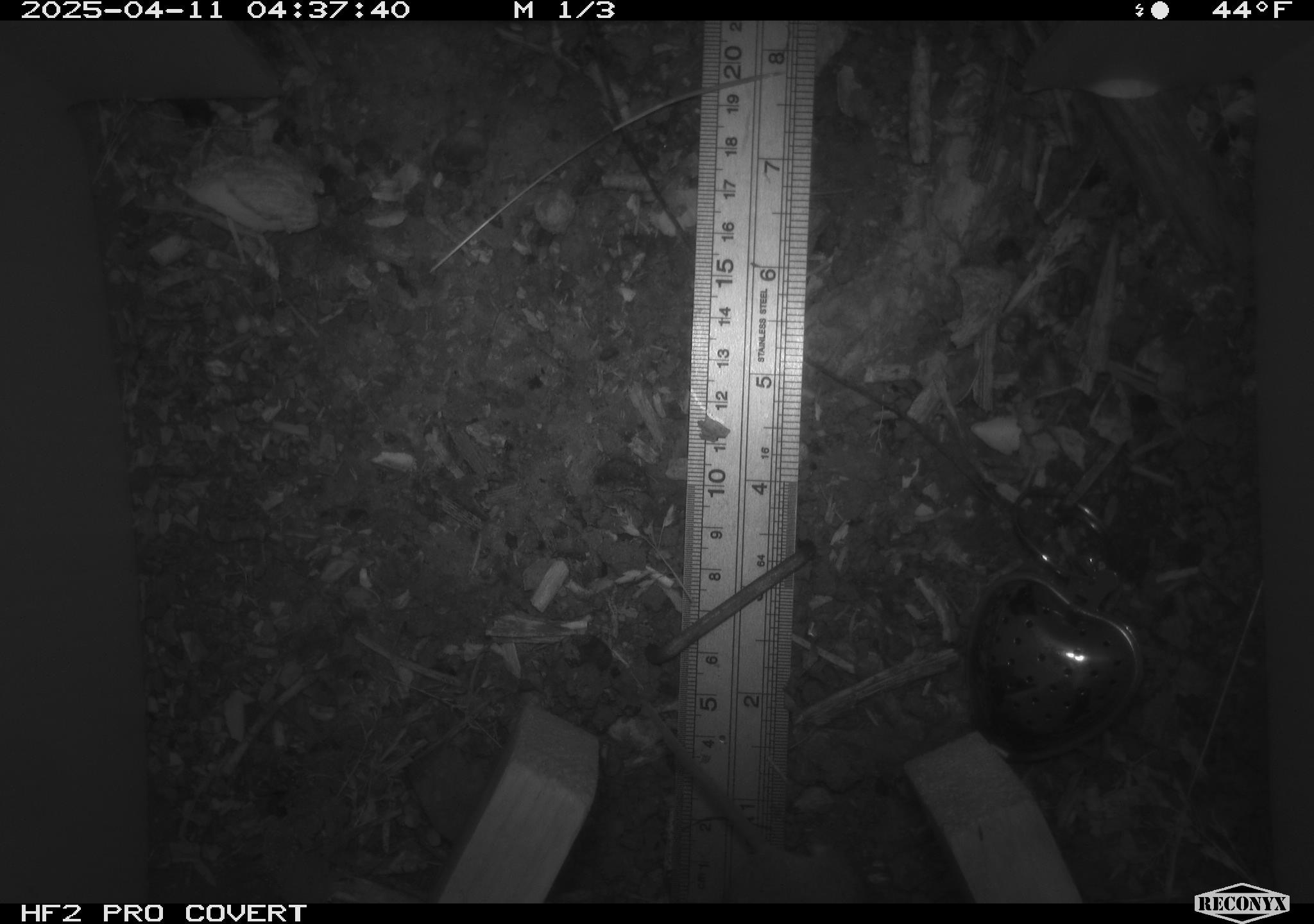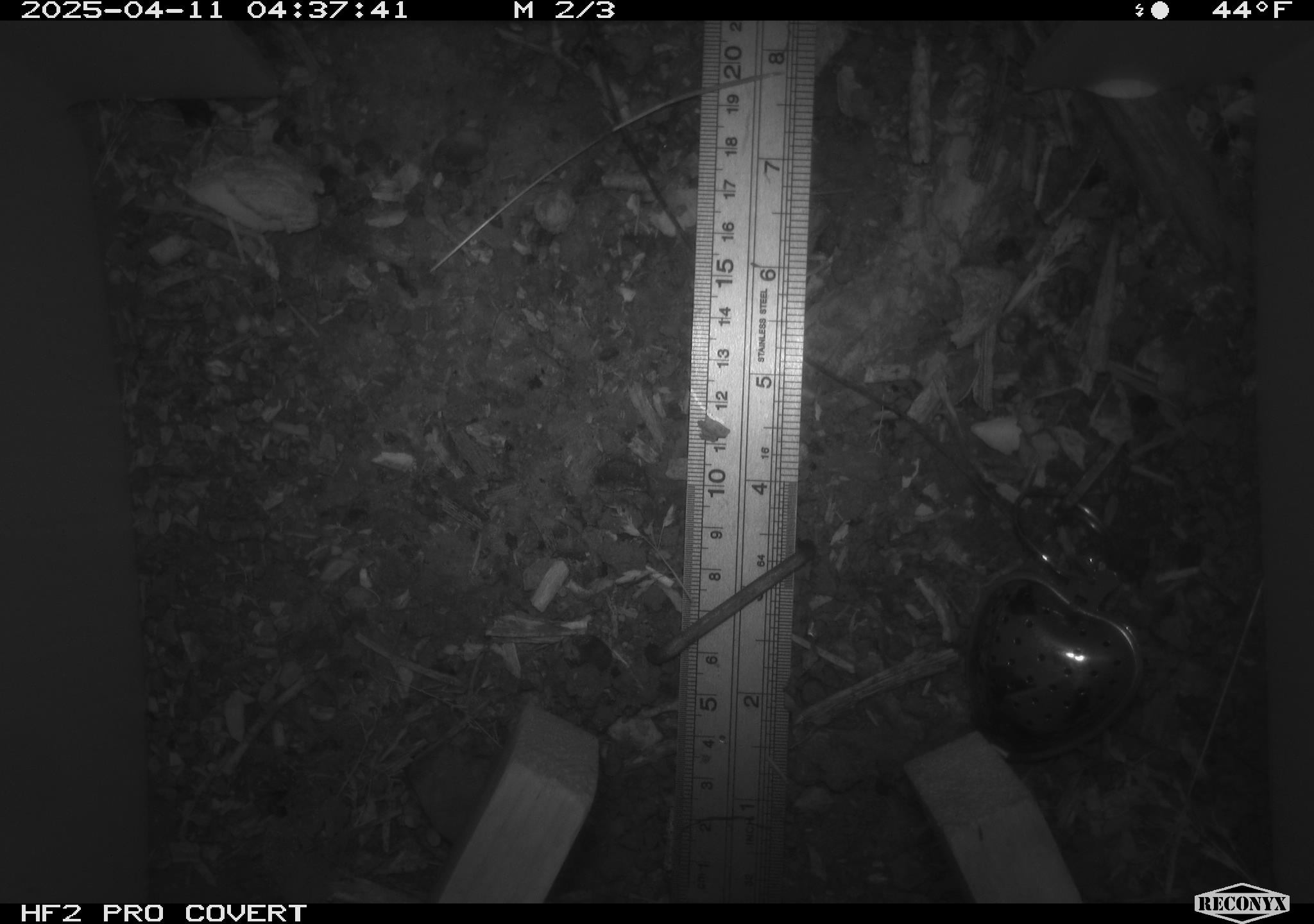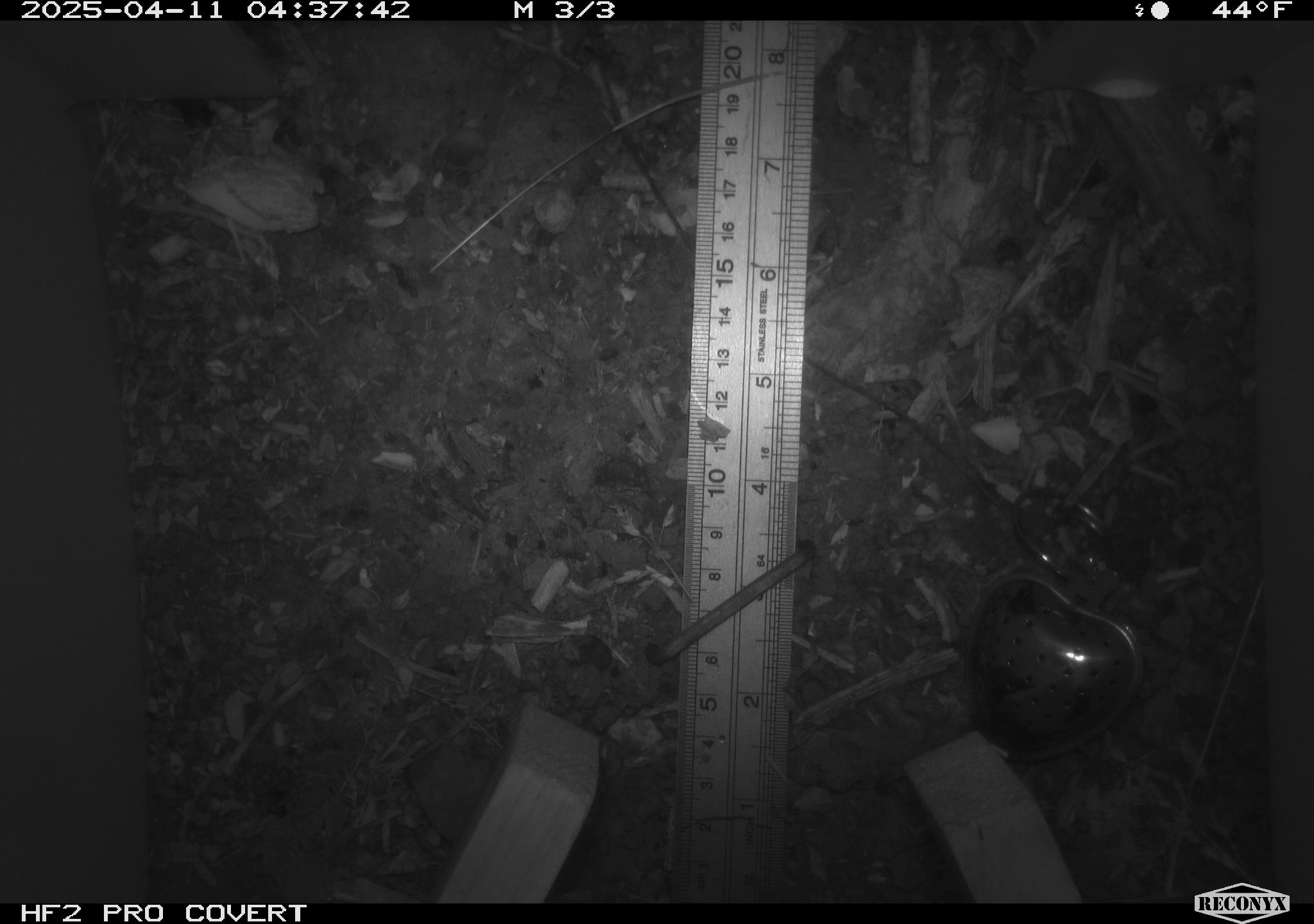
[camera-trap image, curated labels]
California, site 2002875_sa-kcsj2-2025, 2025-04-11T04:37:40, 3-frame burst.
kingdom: Animalia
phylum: Chordata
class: Mammalia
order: Rodentia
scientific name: Rodentia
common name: rodent